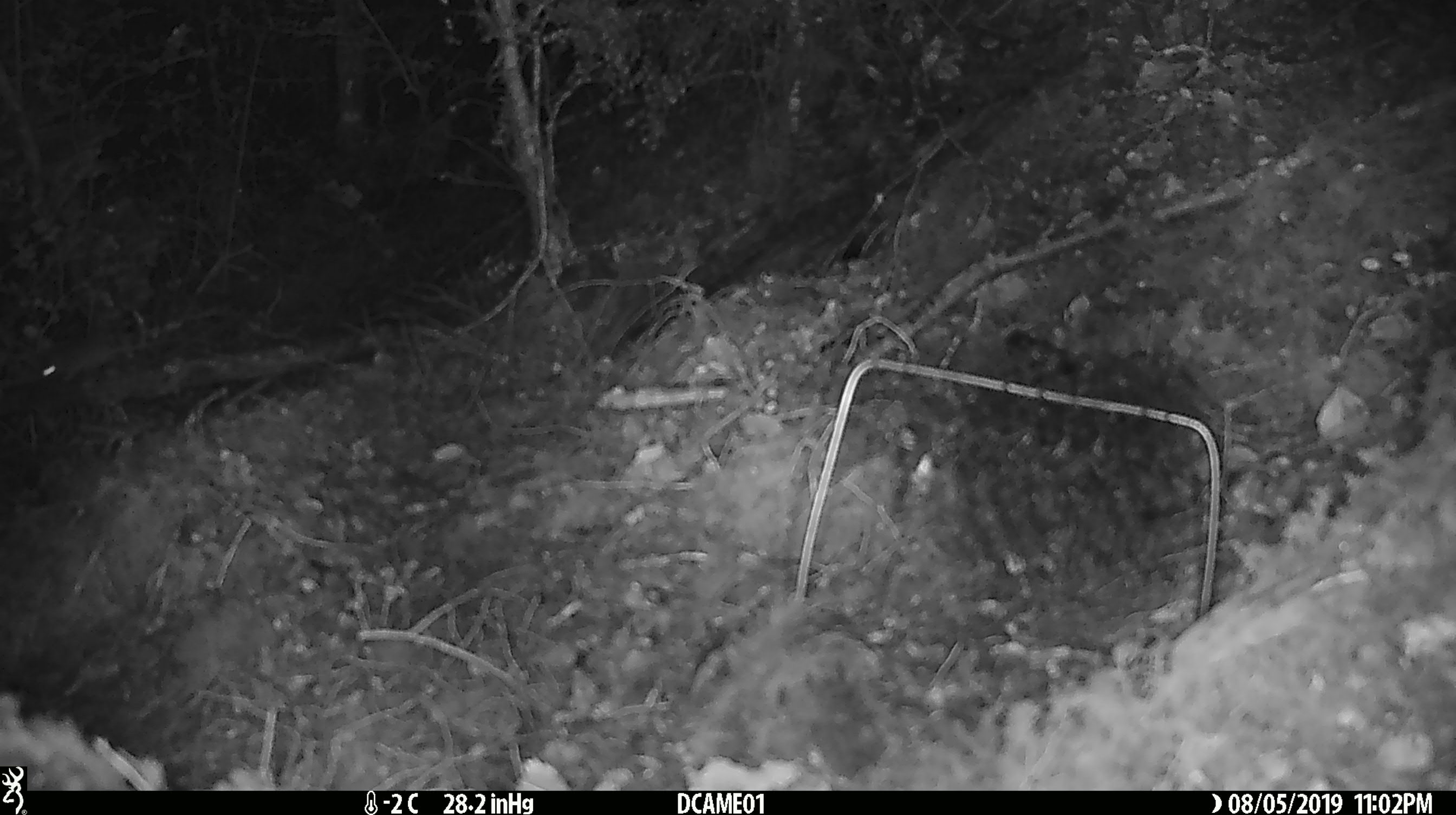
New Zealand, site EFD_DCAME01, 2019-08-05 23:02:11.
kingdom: Animalia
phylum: Chordata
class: Mammalia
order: Rodentia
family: Muridae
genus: Mus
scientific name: Mus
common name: mouse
Mouse (Mus).